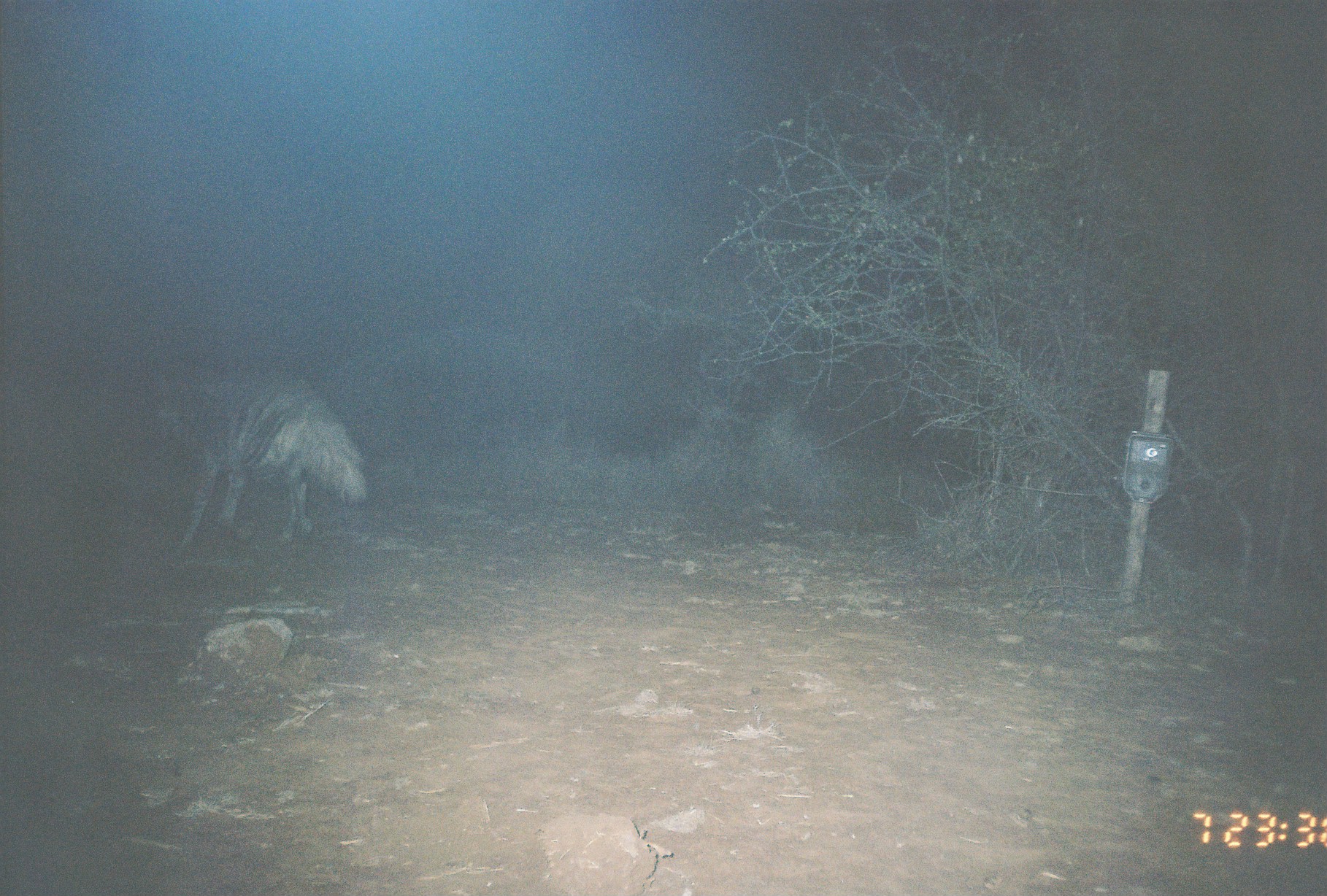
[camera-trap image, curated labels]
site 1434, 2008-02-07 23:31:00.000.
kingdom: Animalia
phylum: Chordata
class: Mammalia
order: Carnivora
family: Hyaenidae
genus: Hyaena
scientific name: Hyaena hyaena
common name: striped hyena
Hyaena hyaena (striped hyena), count 1.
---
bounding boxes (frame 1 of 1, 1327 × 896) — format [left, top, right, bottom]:
hyaena hyaena: [151, 356, 367, 557]